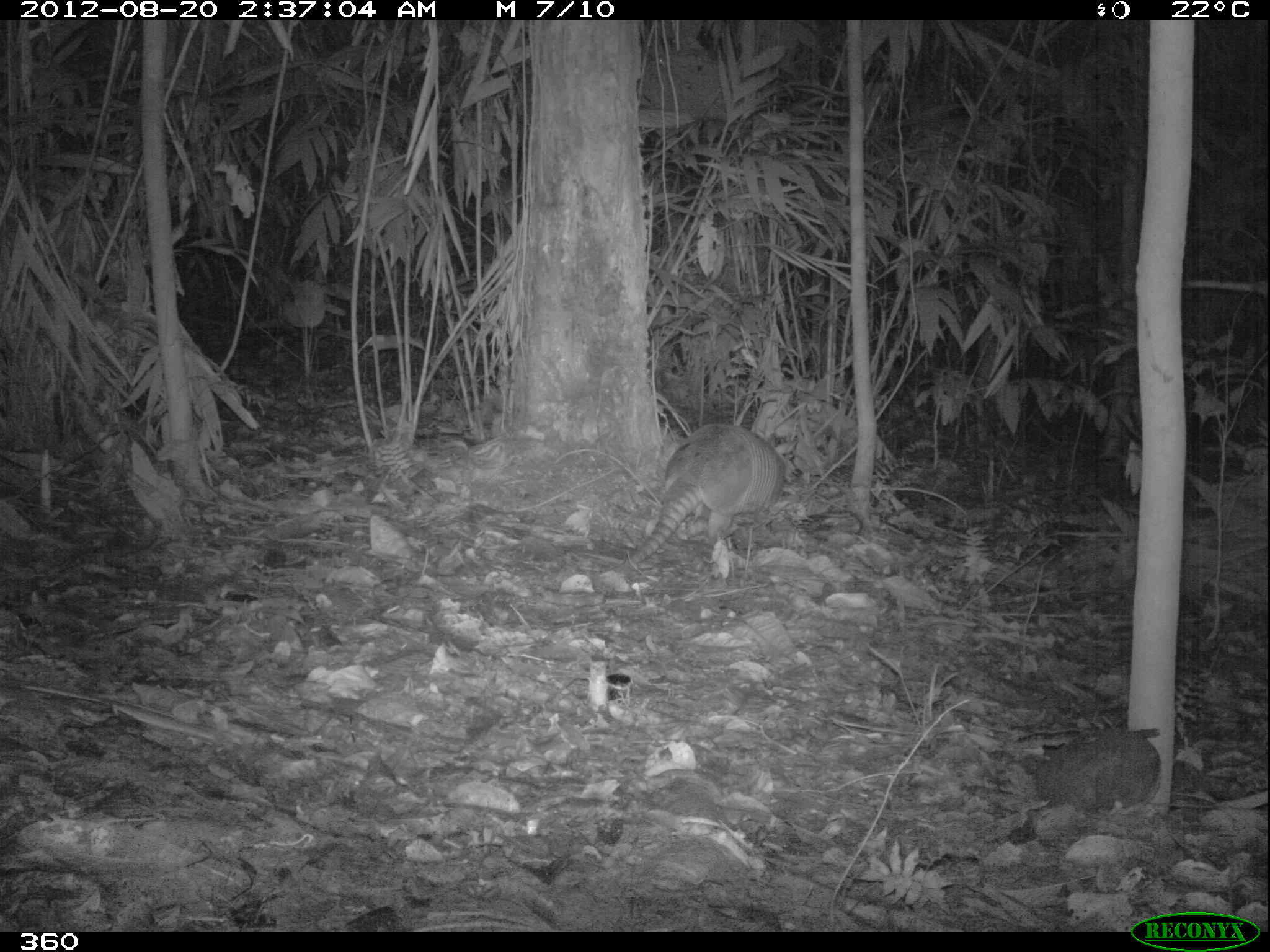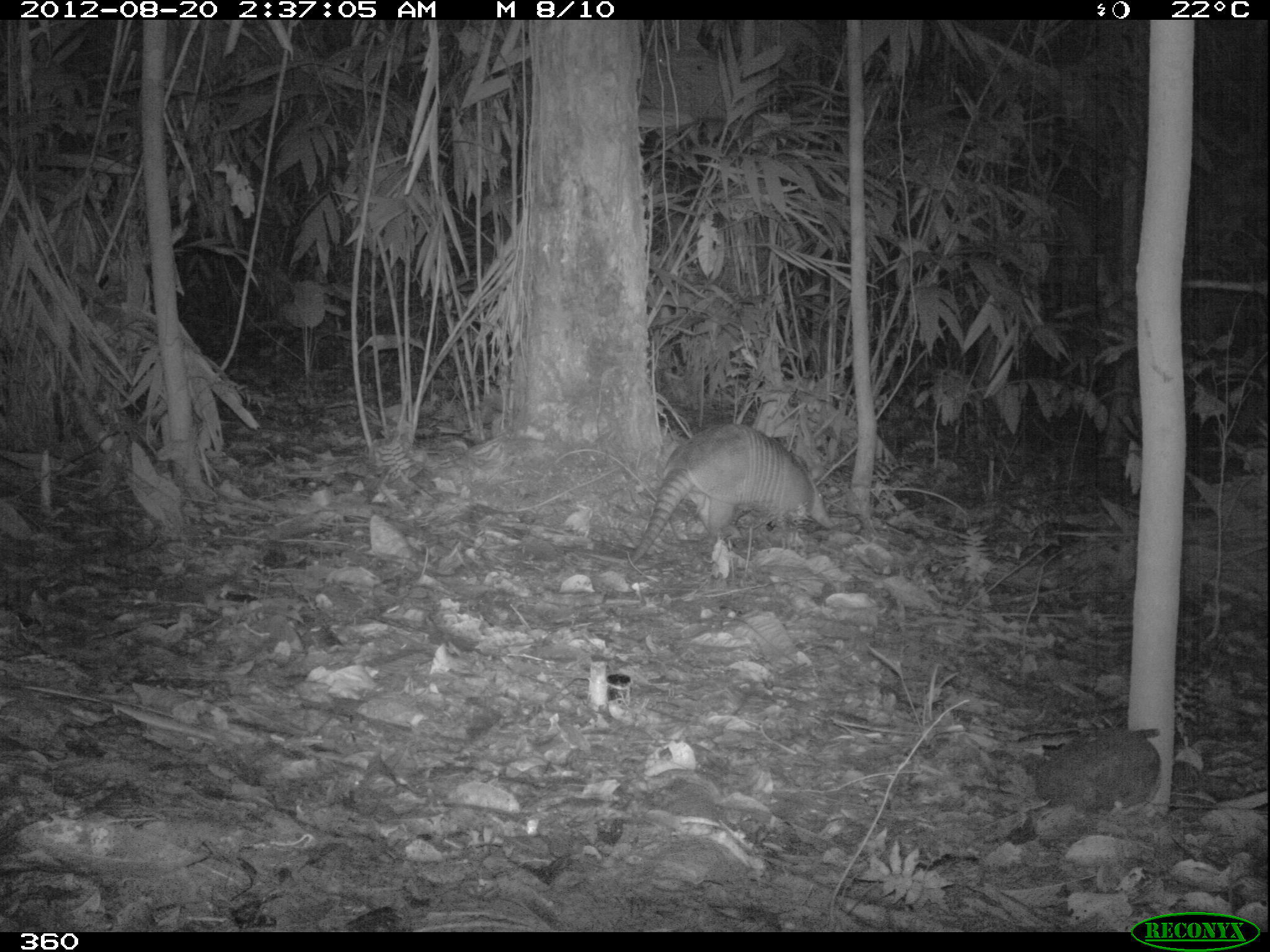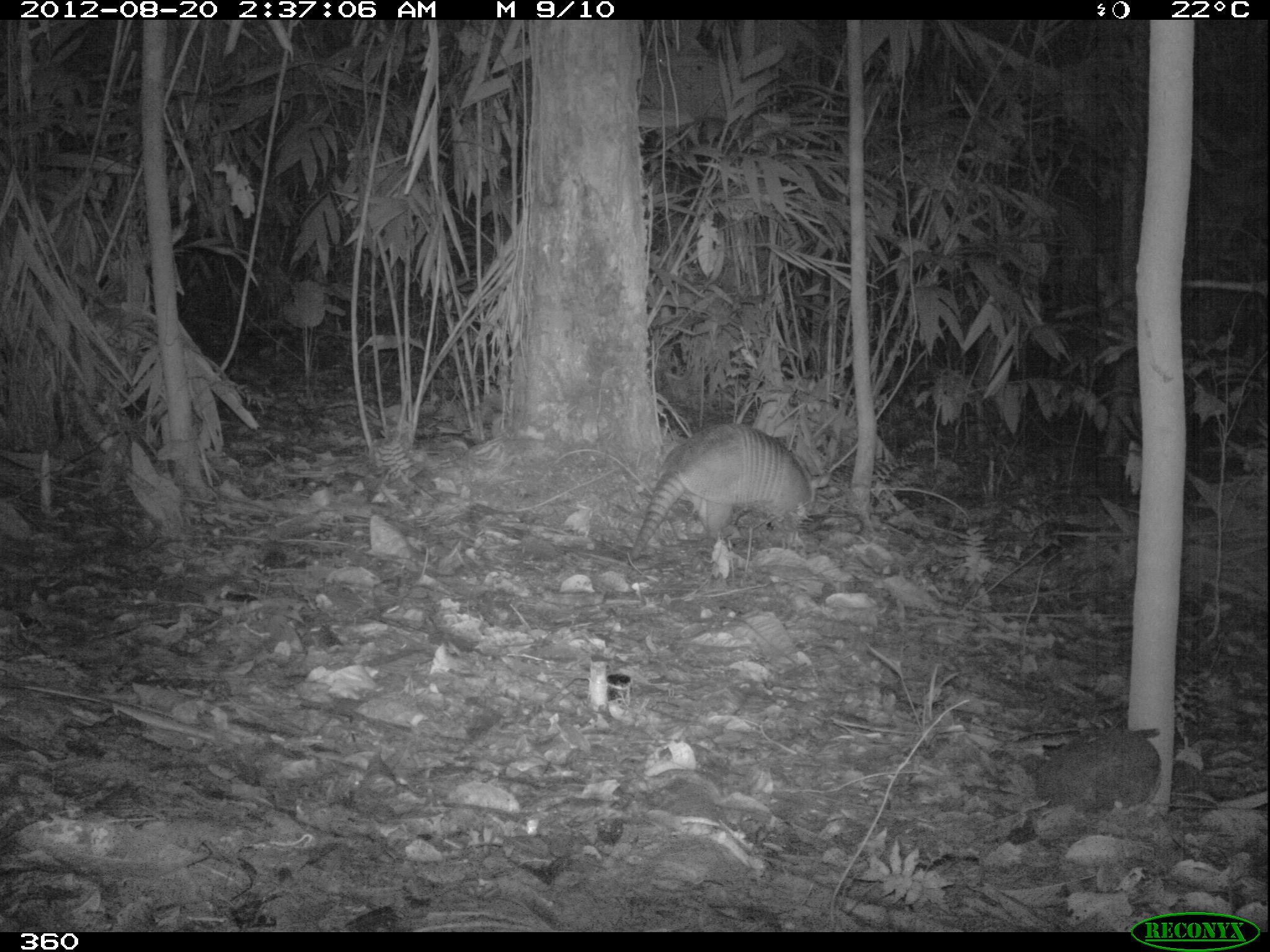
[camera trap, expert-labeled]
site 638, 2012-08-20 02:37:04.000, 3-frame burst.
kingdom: Animalia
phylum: Chordata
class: Mammalia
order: Cingulata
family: Dasypodidae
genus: Dasypus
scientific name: Dasypus novemcinctus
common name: nine-banded armadillo